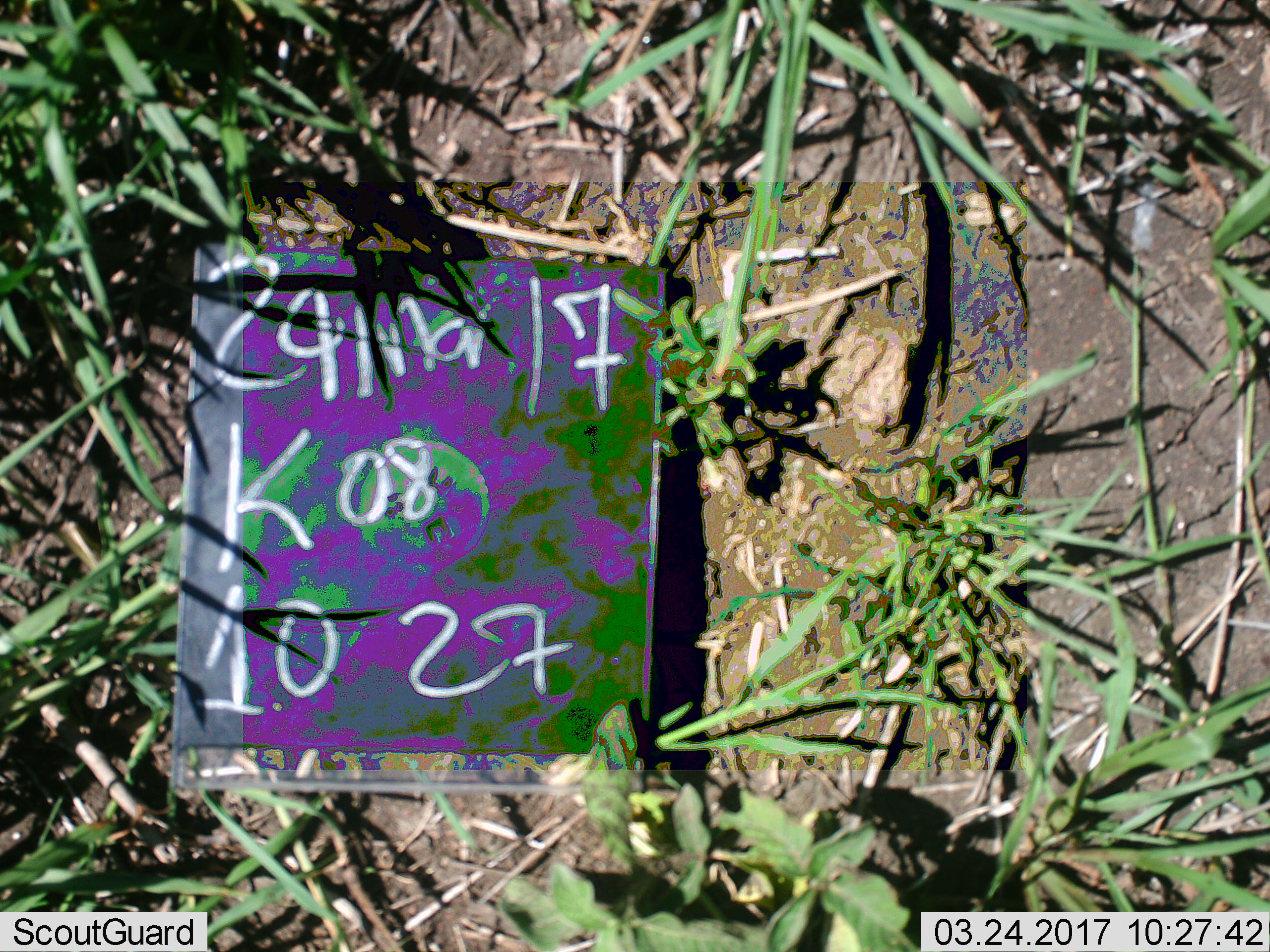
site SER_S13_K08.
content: unidentified animal